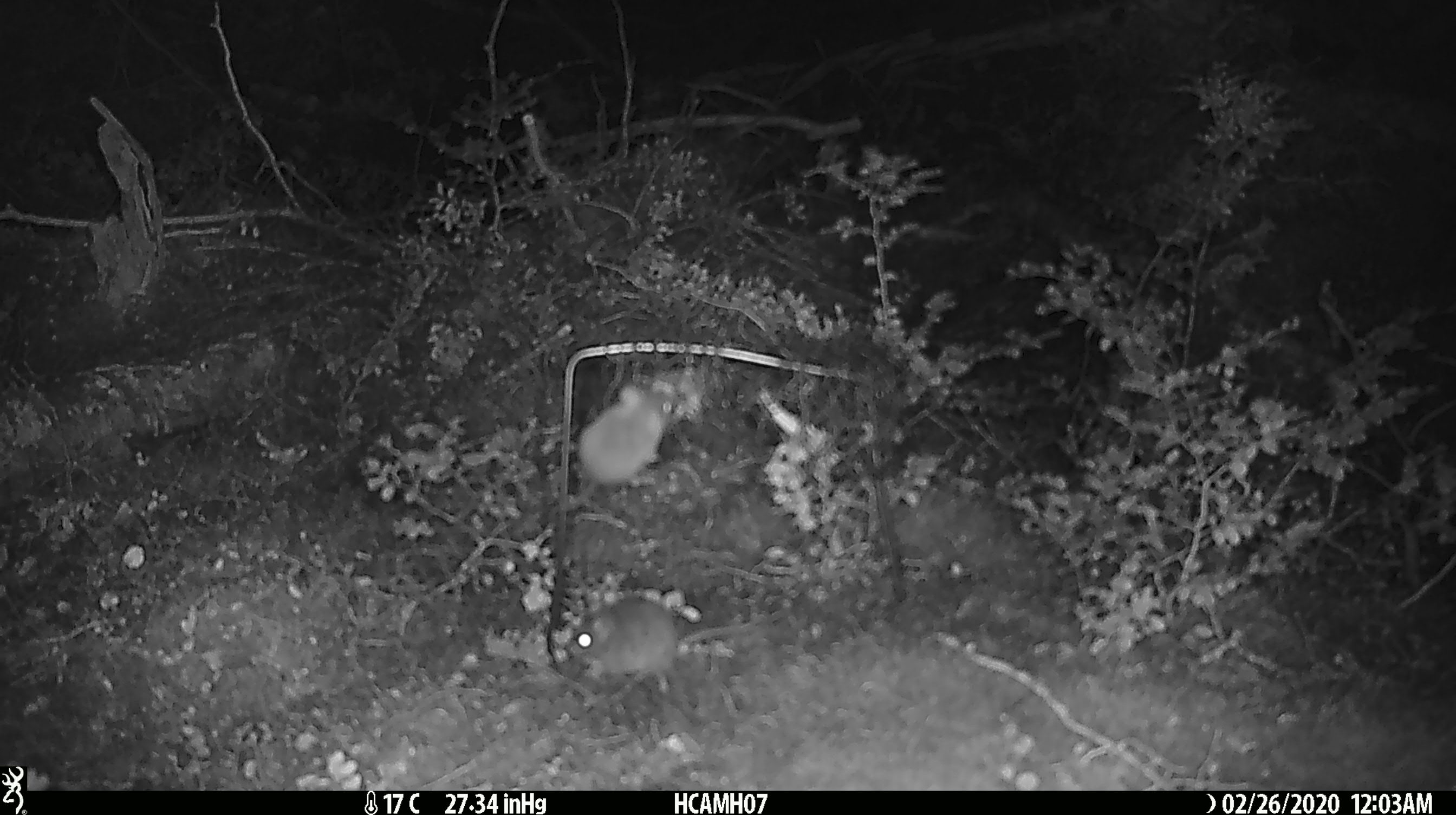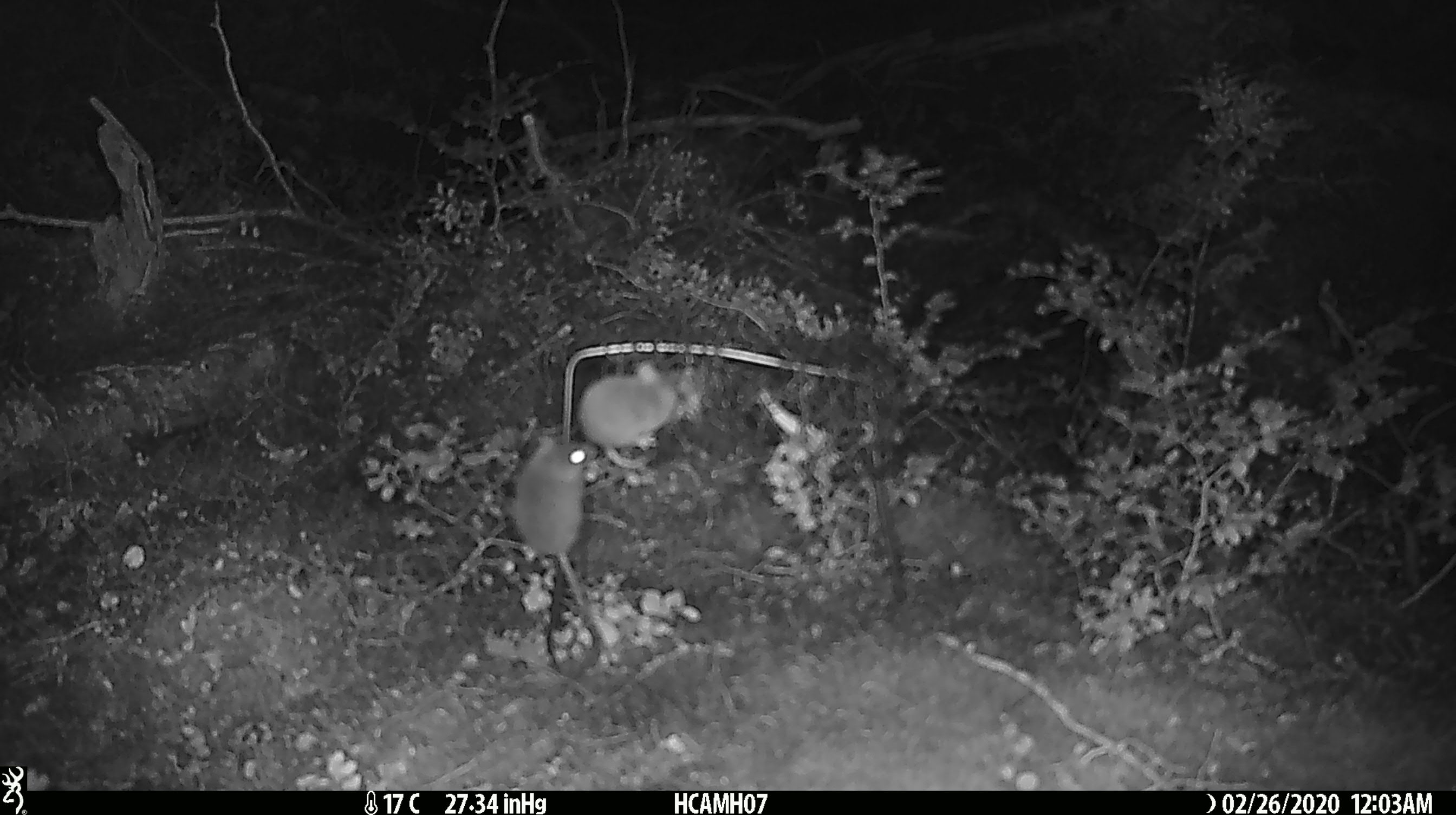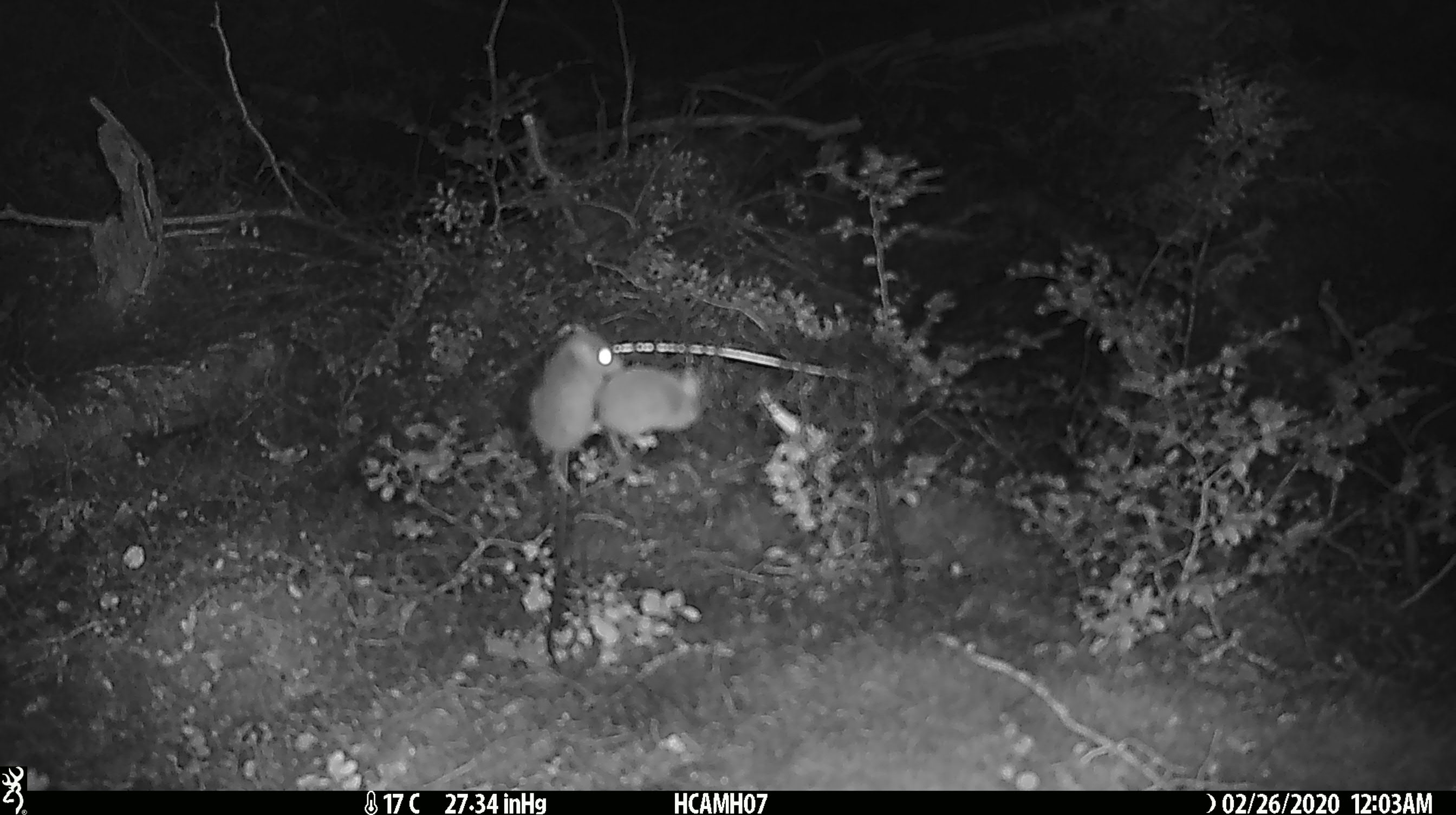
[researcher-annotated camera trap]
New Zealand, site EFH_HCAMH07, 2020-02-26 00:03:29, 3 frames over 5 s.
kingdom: Animalia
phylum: Chordata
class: Mammalia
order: Rodentia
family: Muridae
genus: Mus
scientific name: Mus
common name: mouse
Mouse (Mus).